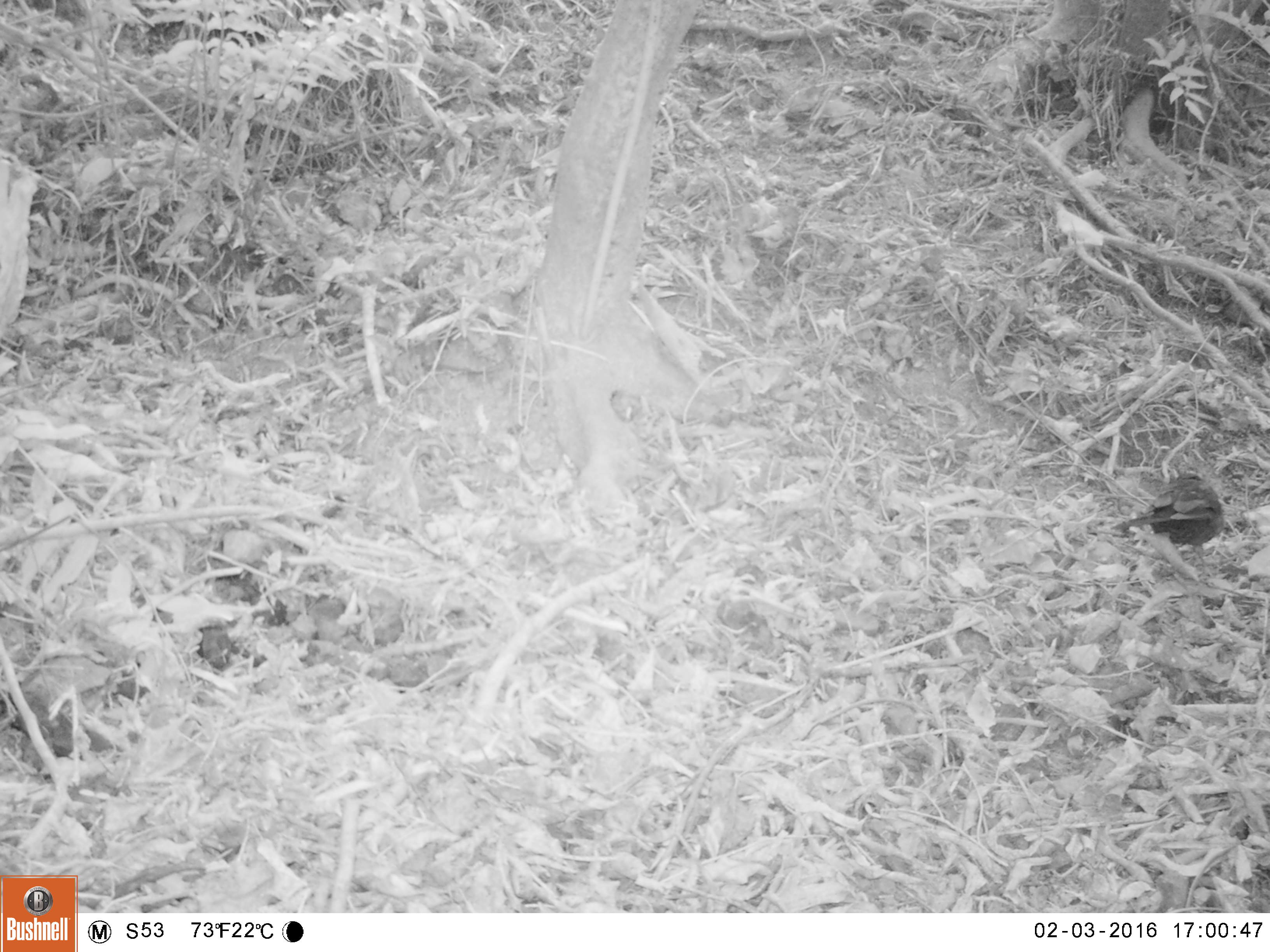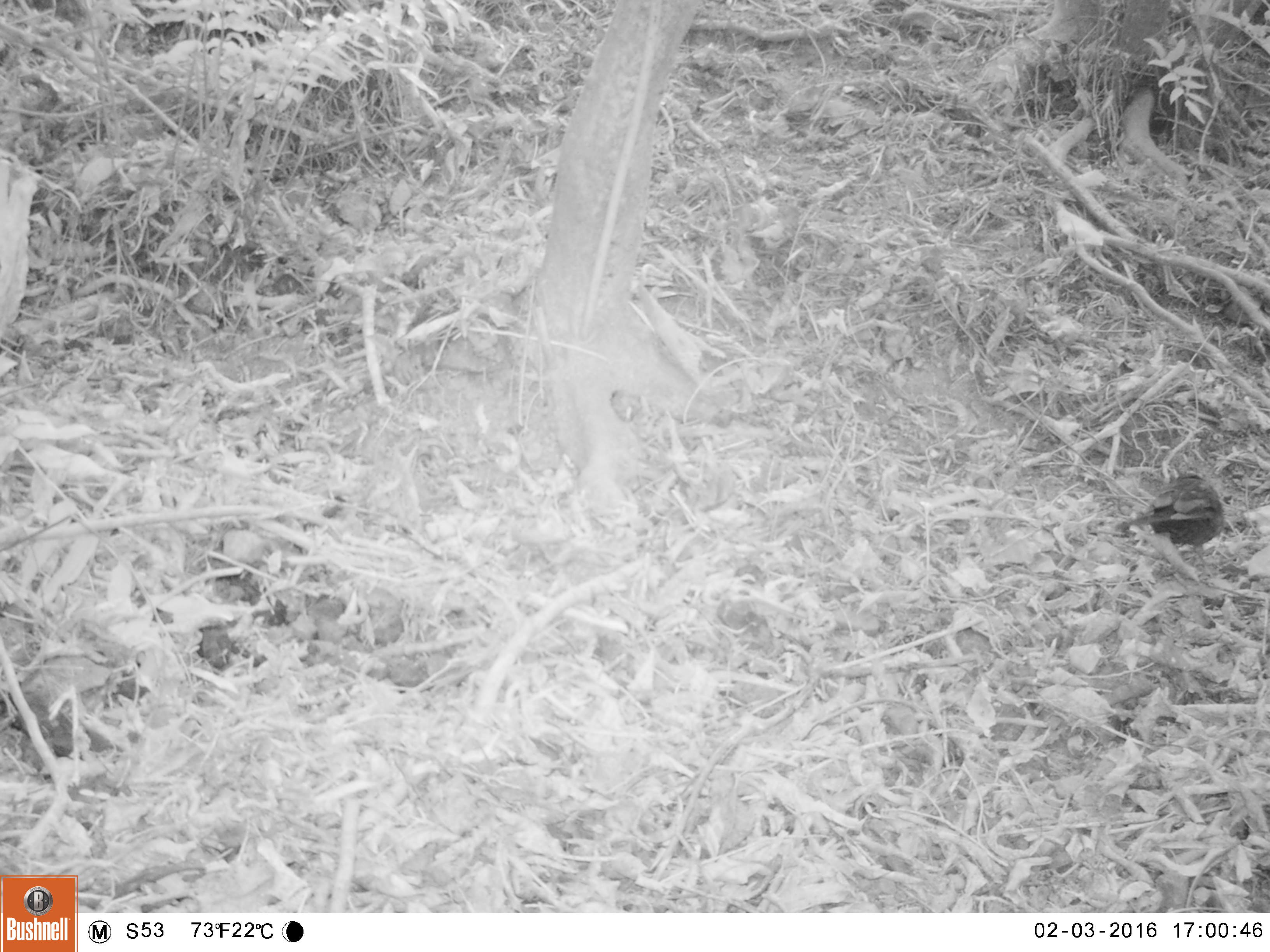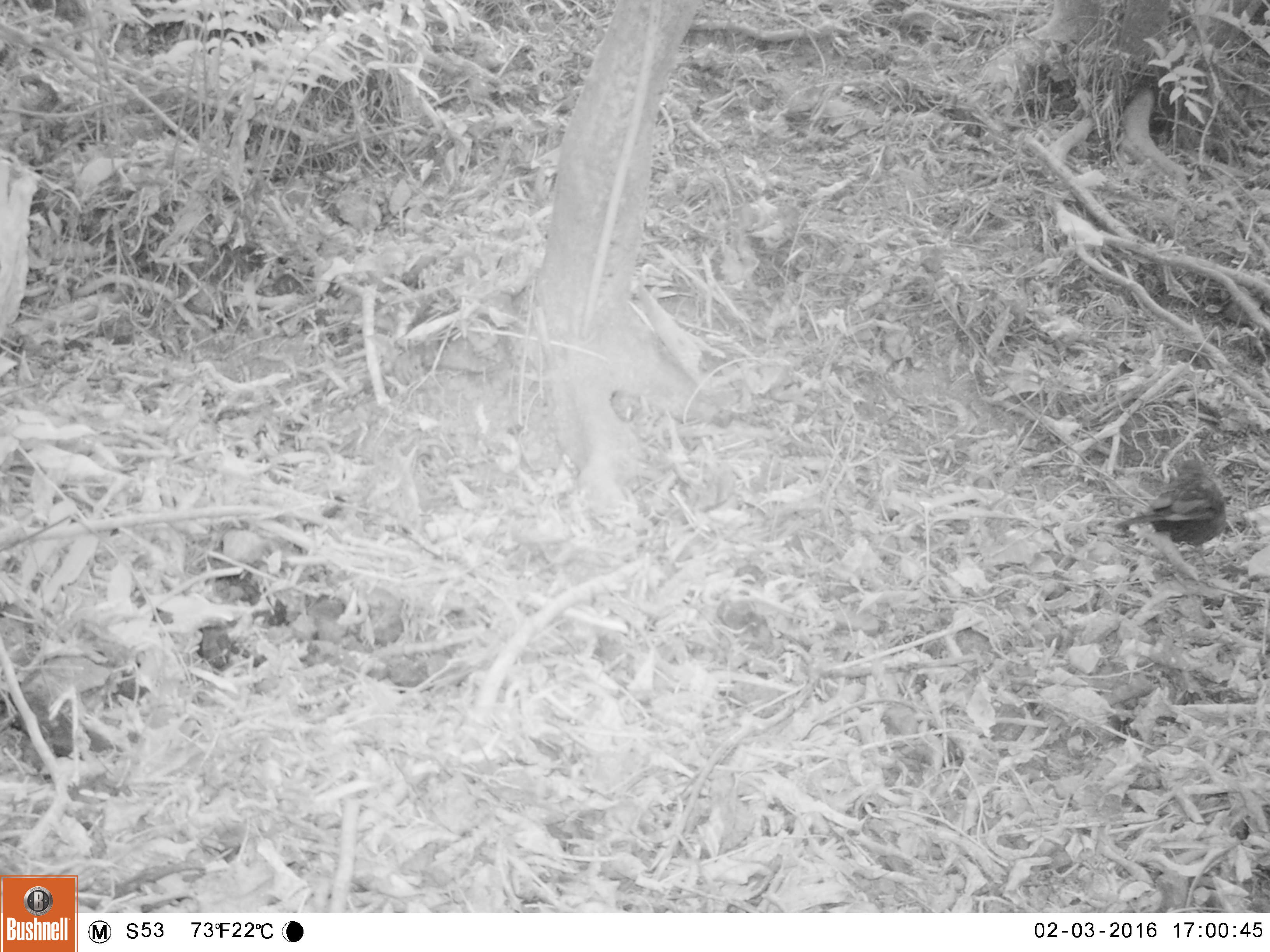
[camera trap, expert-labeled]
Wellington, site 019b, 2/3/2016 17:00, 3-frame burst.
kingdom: Animalia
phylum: Chordata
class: Aves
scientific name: Aves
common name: bird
Bird (Aves).